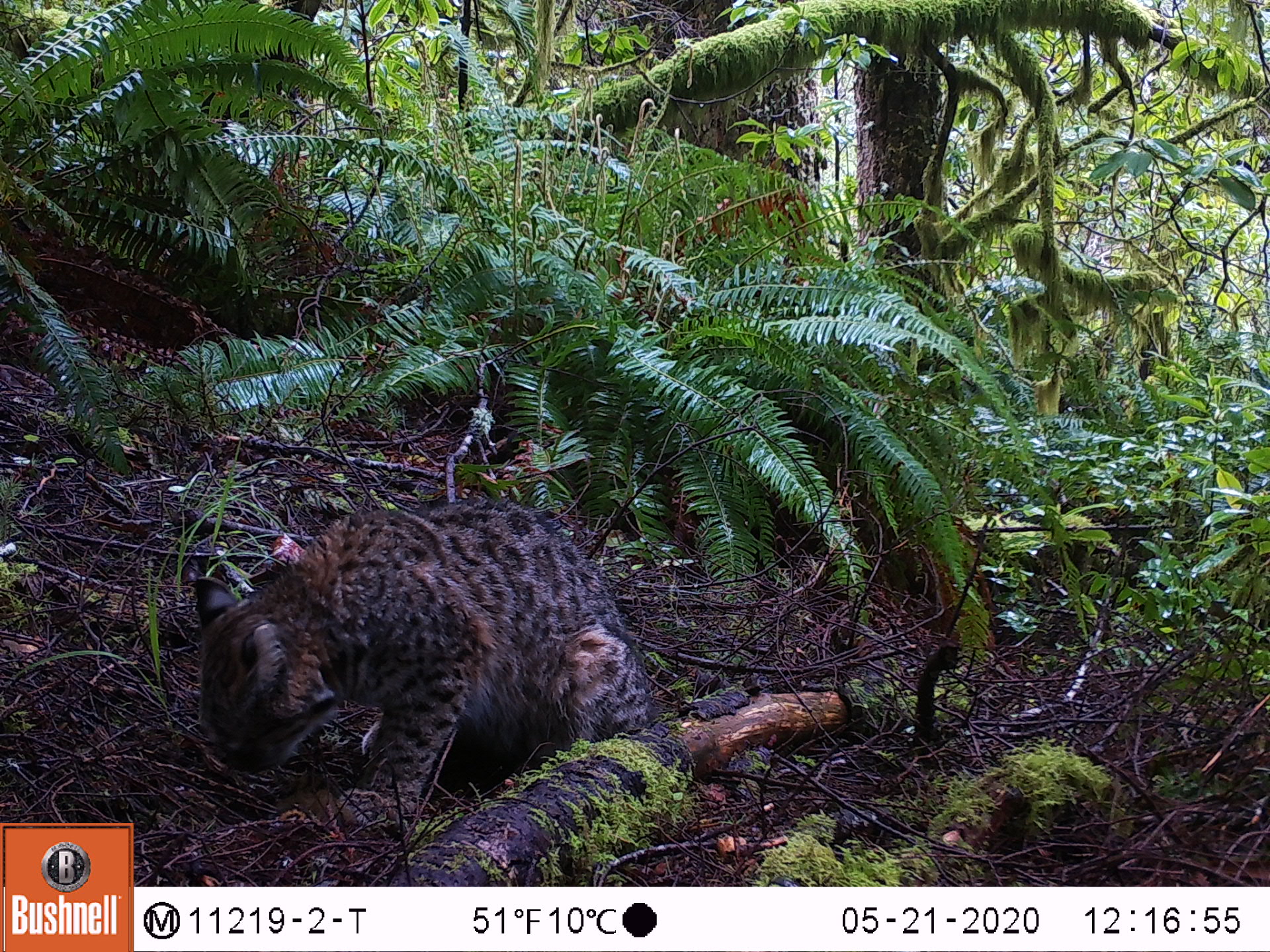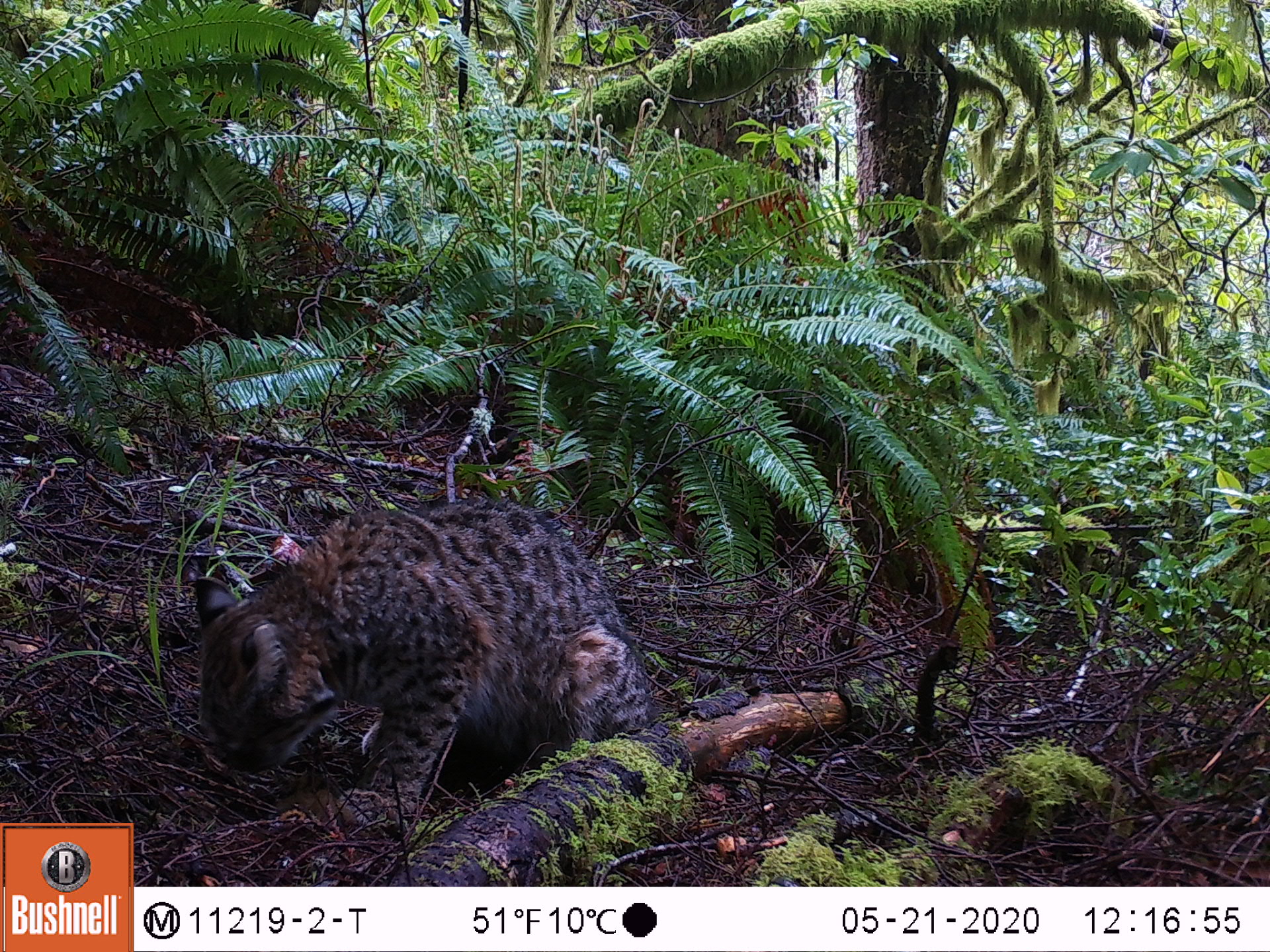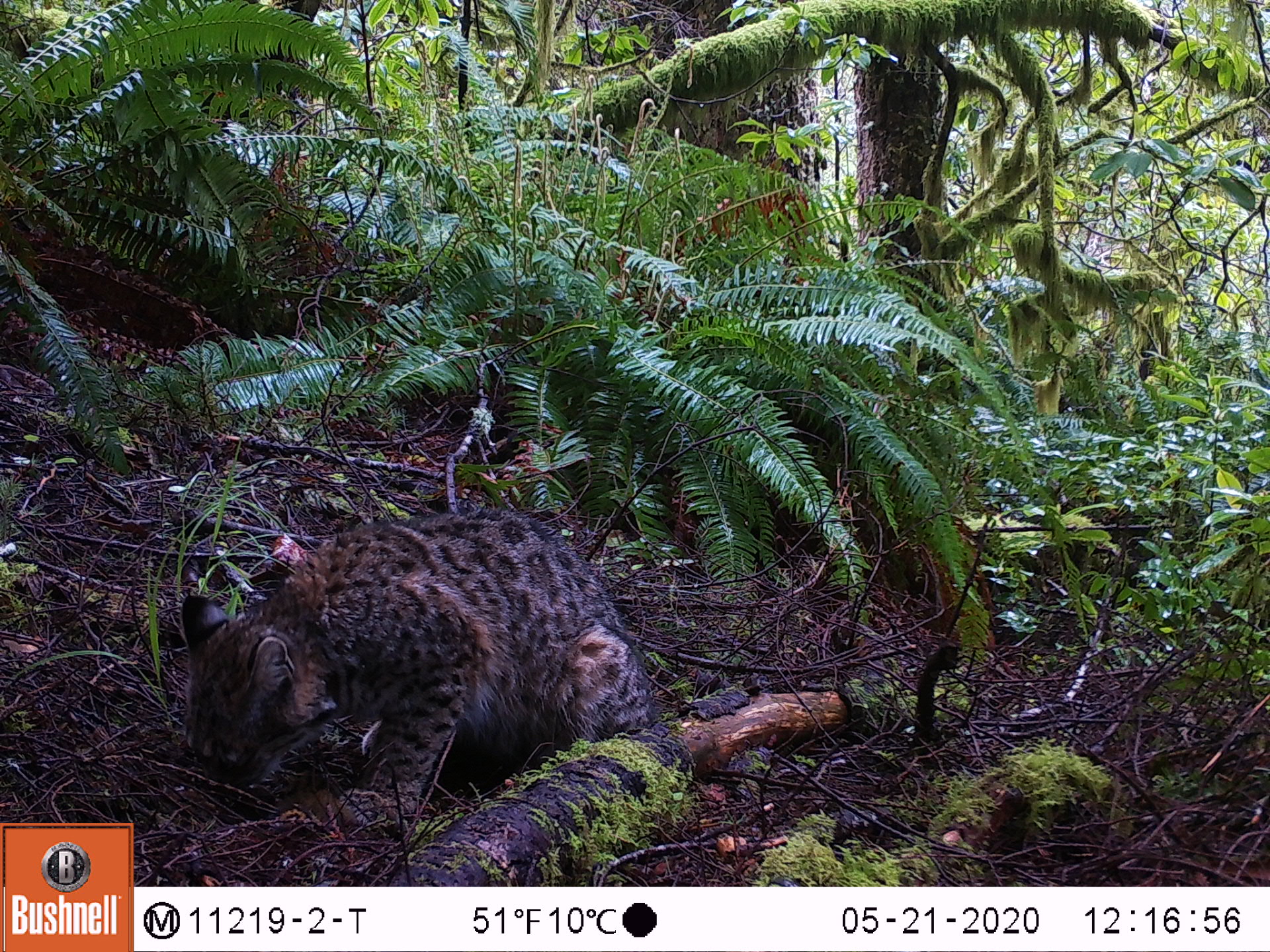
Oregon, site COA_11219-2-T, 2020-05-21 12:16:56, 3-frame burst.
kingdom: Animalia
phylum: Chordata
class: Mammalia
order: Carnivora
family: Felidae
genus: Lynx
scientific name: Lynx rufus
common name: bobcat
Bobcat (Lynx rufus).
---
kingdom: Animalia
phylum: Chordata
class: Mammalia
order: Rodentia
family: Sciuridae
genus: Neotamias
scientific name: Neotamias townsendii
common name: townsend's chipmunk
Townsend's chipmunk (Neotamias townsendii).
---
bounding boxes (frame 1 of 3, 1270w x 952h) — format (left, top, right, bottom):
bobcat: (178, 479, 683, 840)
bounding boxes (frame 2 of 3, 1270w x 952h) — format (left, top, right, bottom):
townsend's chipmunk: (183, 484, 660, 839)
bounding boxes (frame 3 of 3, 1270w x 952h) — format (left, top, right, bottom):
bobcat: (170, 500, 673, 846)